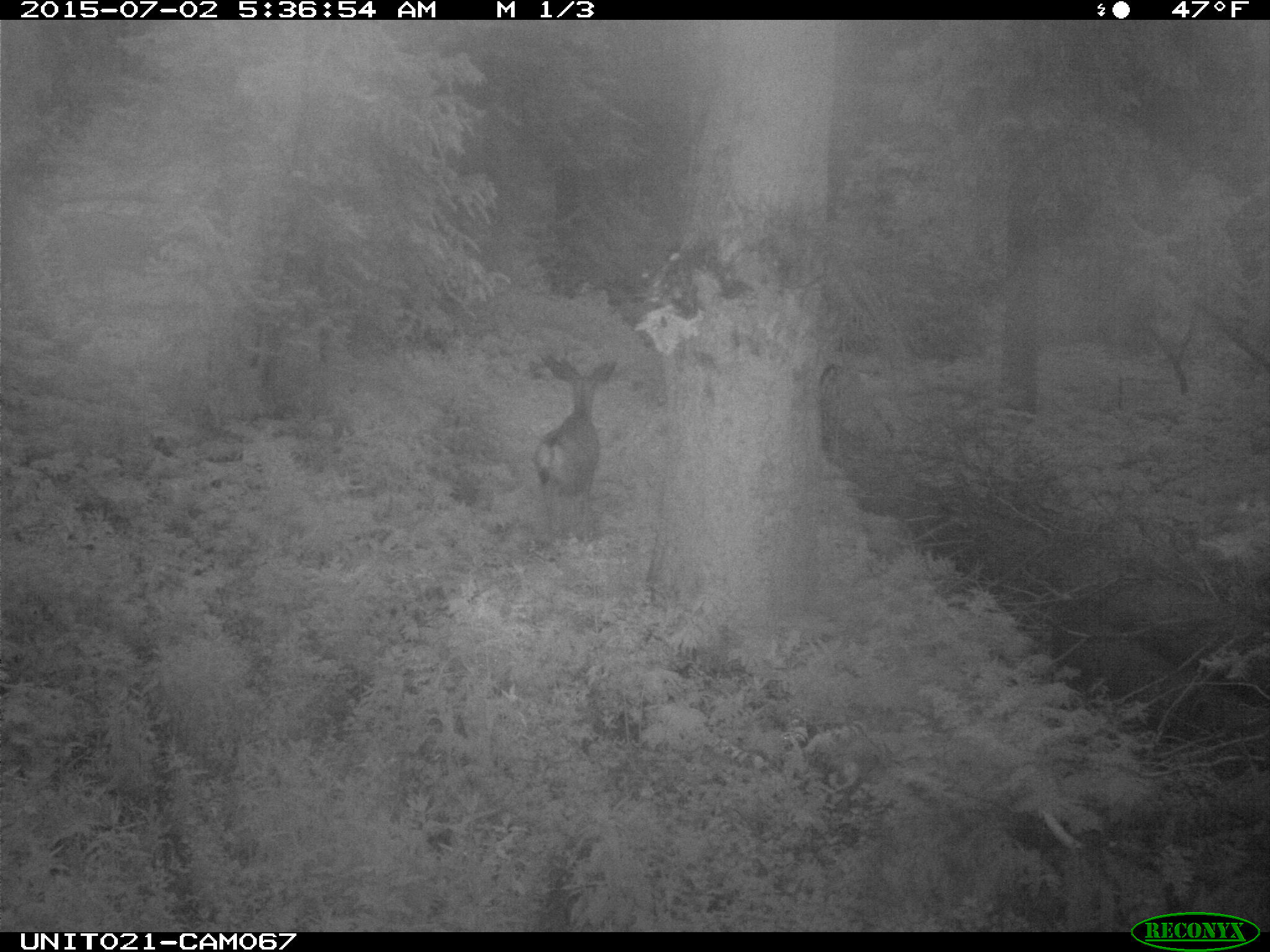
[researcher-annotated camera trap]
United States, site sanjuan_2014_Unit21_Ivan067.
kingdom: Animalia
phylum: Chordata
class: Mammalia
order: Artiodactyla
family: Cervidae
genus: Odocoileus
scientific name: Odocoileus hemionus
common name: mule deer